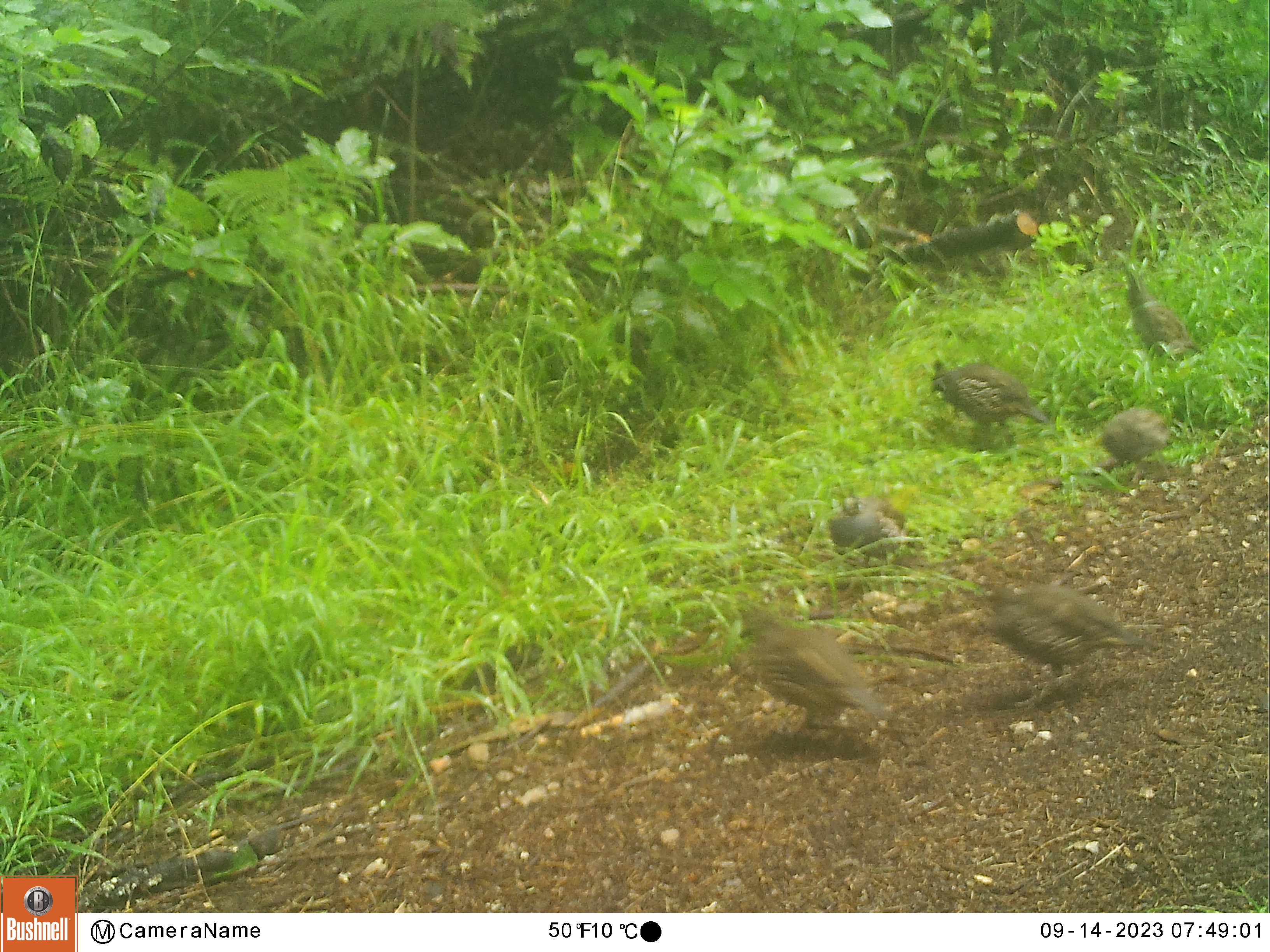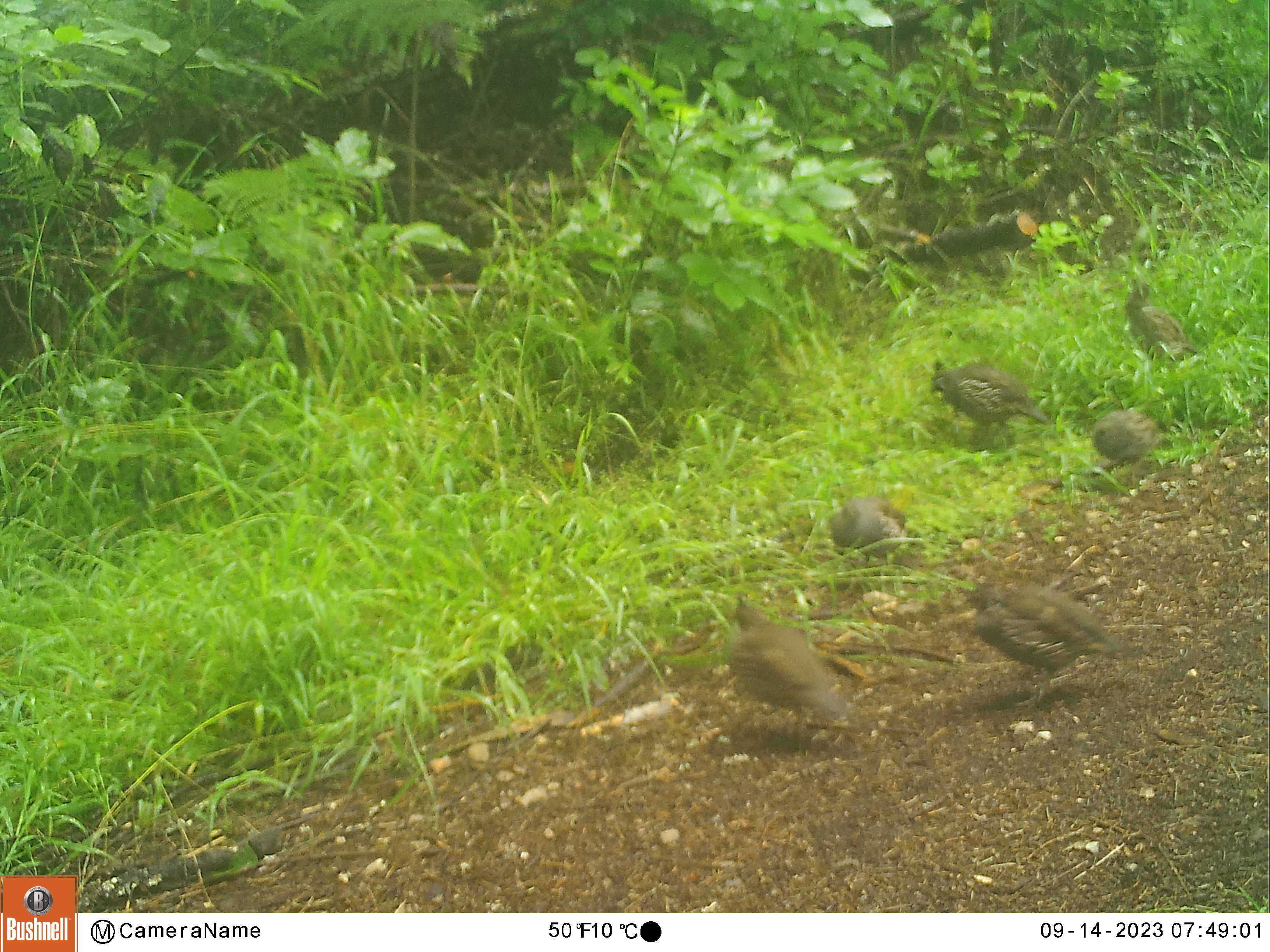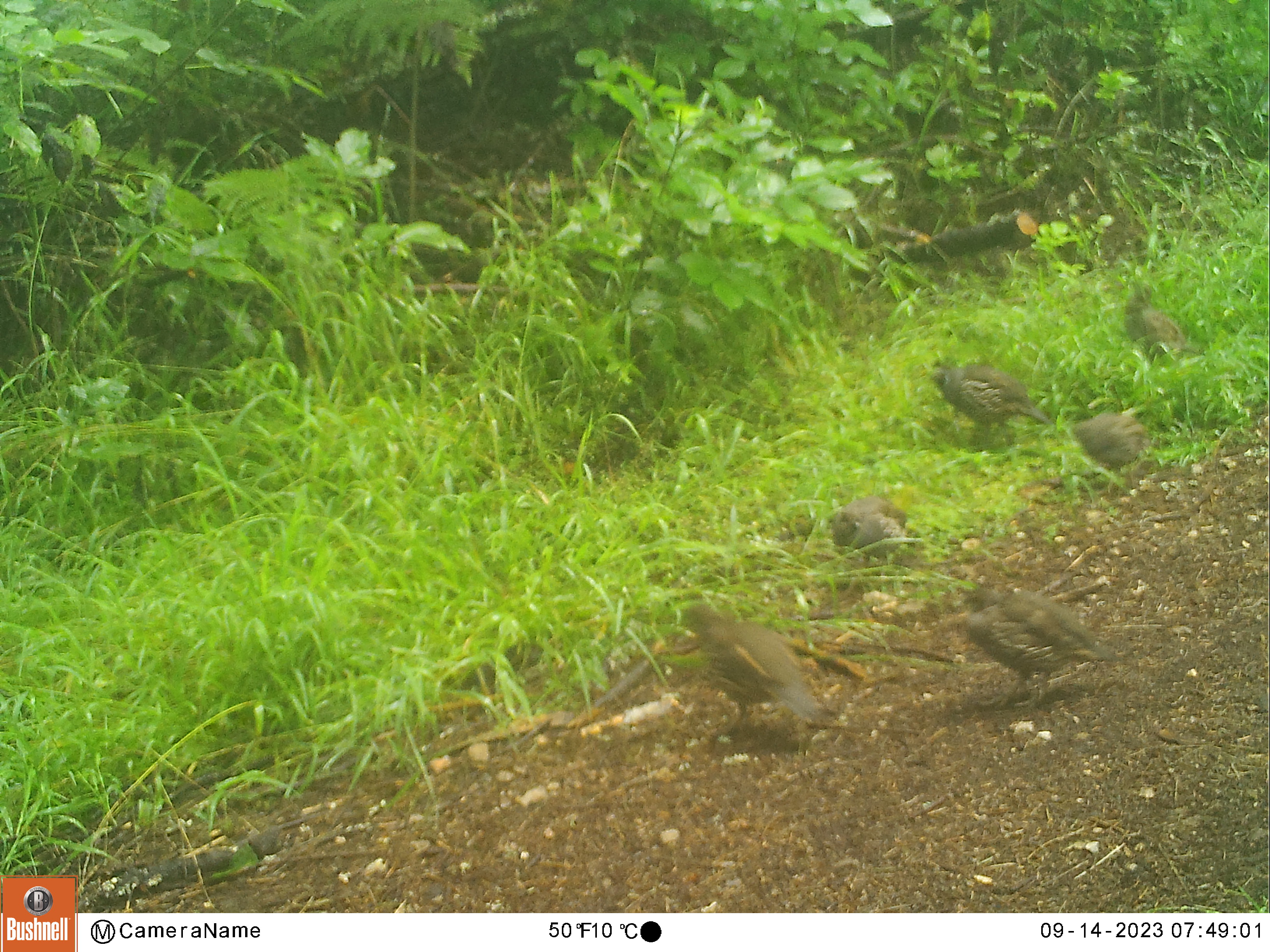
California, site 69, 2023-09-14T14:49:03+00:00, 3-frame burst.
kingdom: Animalia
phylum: Chordata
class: Aves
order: Galliformes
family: Odontophoridae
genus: Callipepla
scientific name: Callipepla californica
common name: california quail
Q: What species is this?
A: California quail (Callipepla californica).